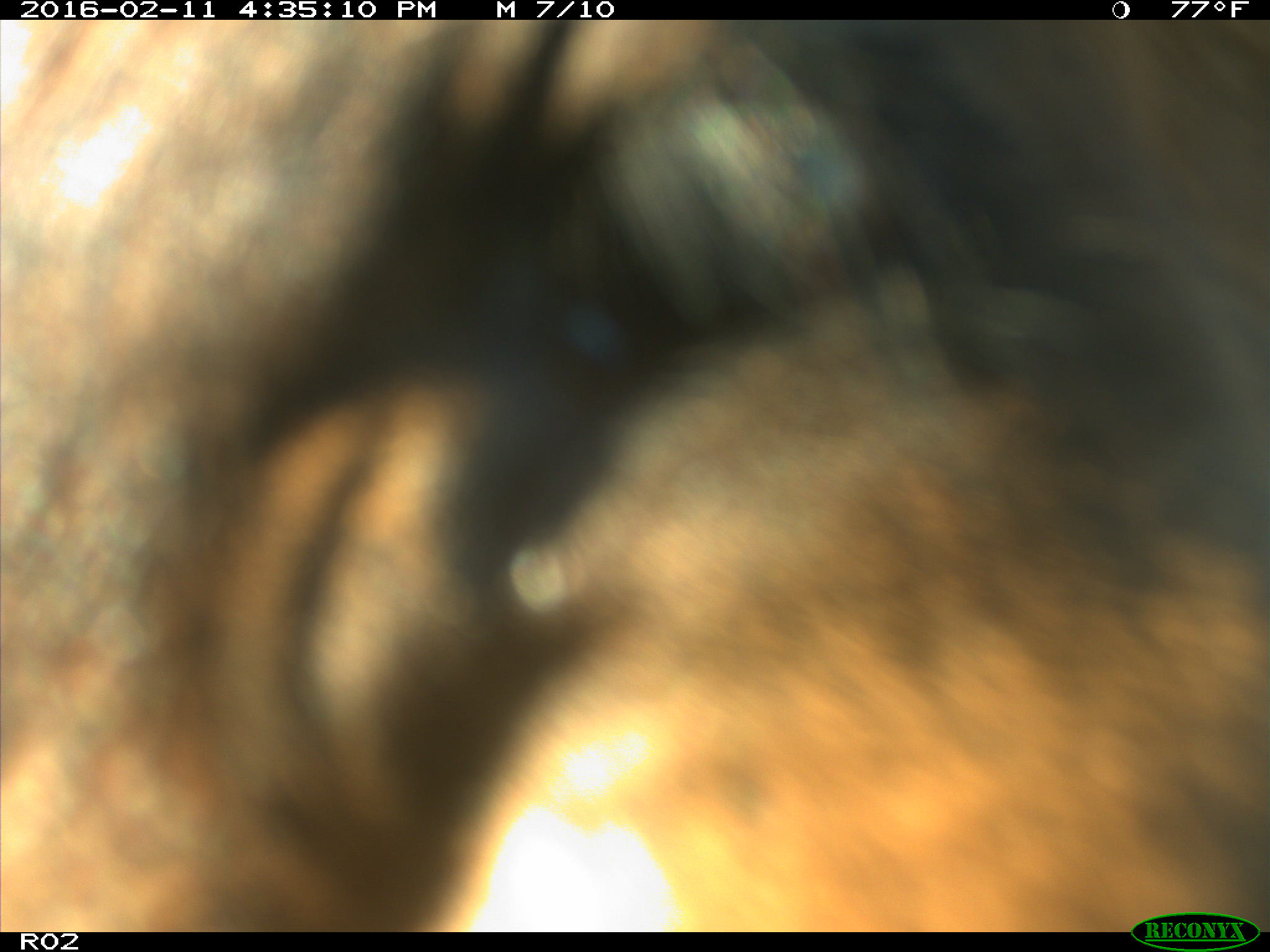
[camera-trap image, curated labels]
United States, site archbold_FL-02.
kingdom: Animalia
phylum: Chordata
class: Mammalia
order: Artiodactyla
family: Bovidae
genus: Bos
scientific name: Bos taurus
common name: domestic cow